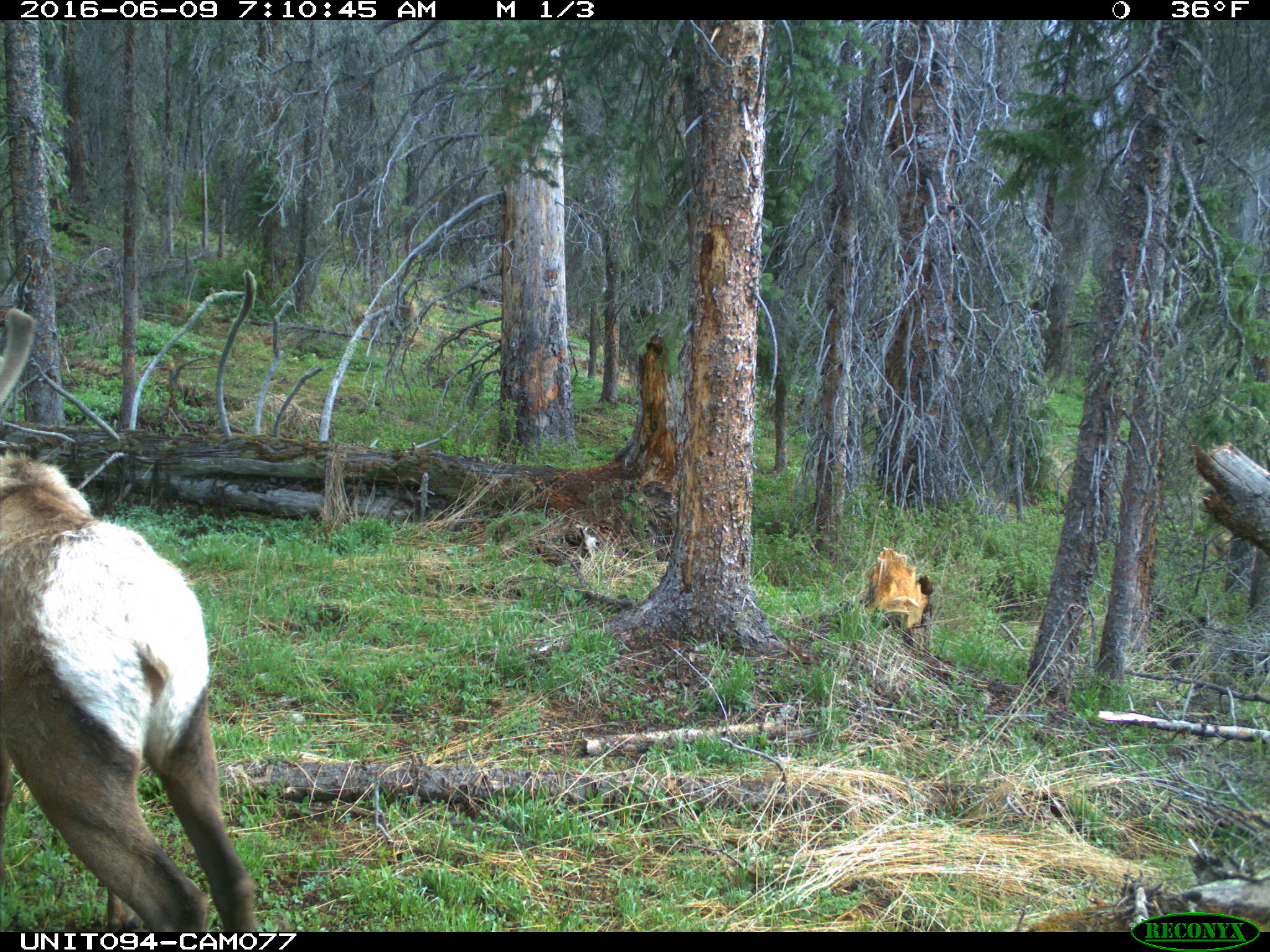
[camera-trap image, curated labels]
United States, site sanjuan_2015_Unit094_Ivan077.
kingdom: Animalia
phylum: Chordata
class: Mammalia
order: Artiodactyla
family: Cervidae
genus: Cervus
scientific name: Cervus elaphus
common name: red deer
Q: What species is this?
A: Cervus elaphus (red deer).